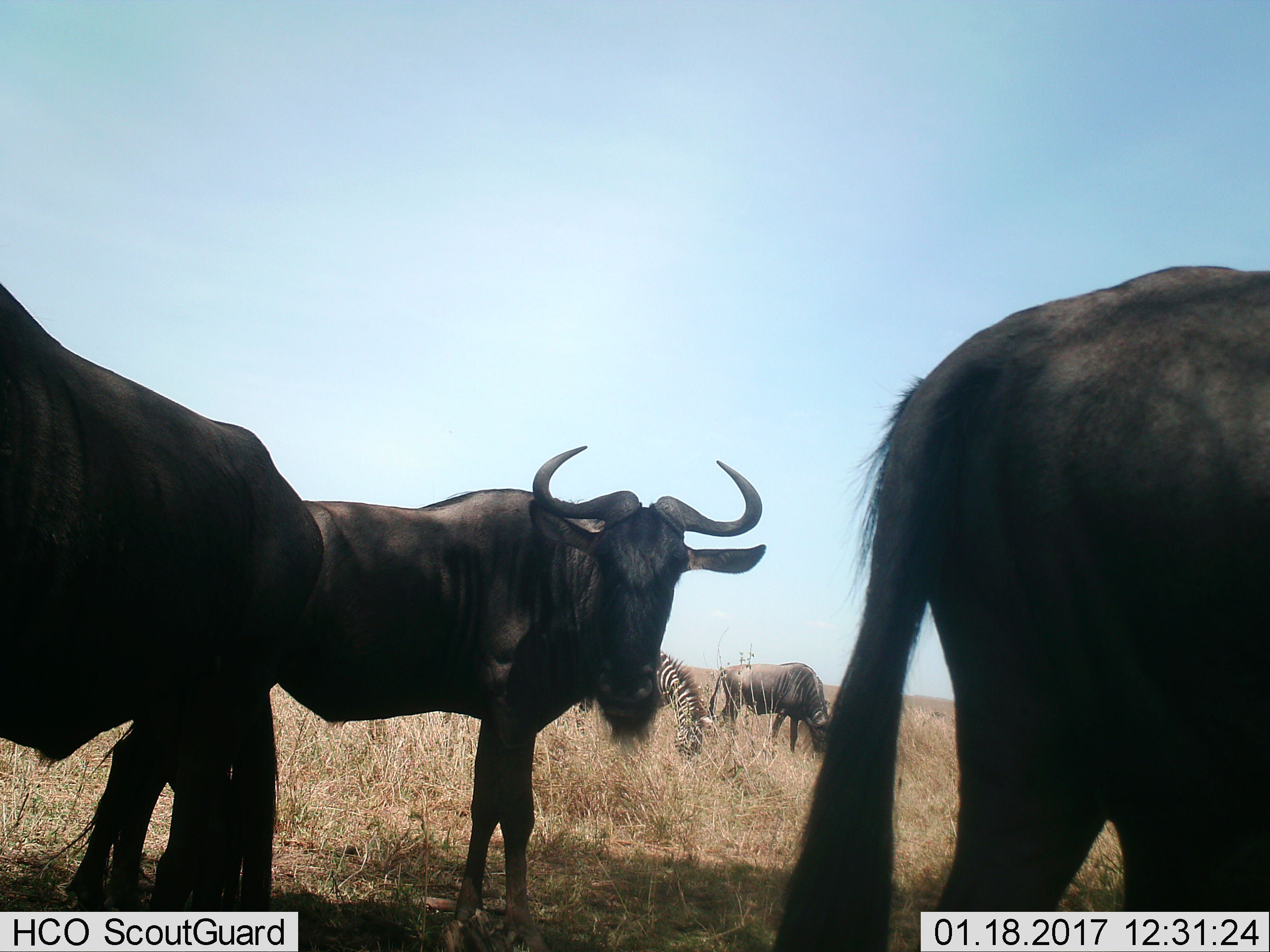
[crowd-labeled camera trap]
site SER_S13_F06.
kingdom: Animalia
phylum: Chordata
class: Mammalia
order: Artiodactyla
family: Bovidae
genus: Connochaetes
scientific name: Connochaetes taurinus taurinus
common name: blue wildebeest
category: wildebeestblue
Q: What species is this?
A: Wildebeestblue (blue wildebeest) (Connochaetes taurinus taurinus).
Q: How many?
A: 4.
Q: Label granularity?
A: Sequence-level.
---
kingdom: Animalia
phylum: Chordata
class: Mammalia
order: Perissodactyla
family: Equidae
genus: Equus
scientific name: Equus quagga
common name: plains zebra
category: zebraplains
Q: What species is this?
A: Zebraplains (plains zebra) (Equus quagga).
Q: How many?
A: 1.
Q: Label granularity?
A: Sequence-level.